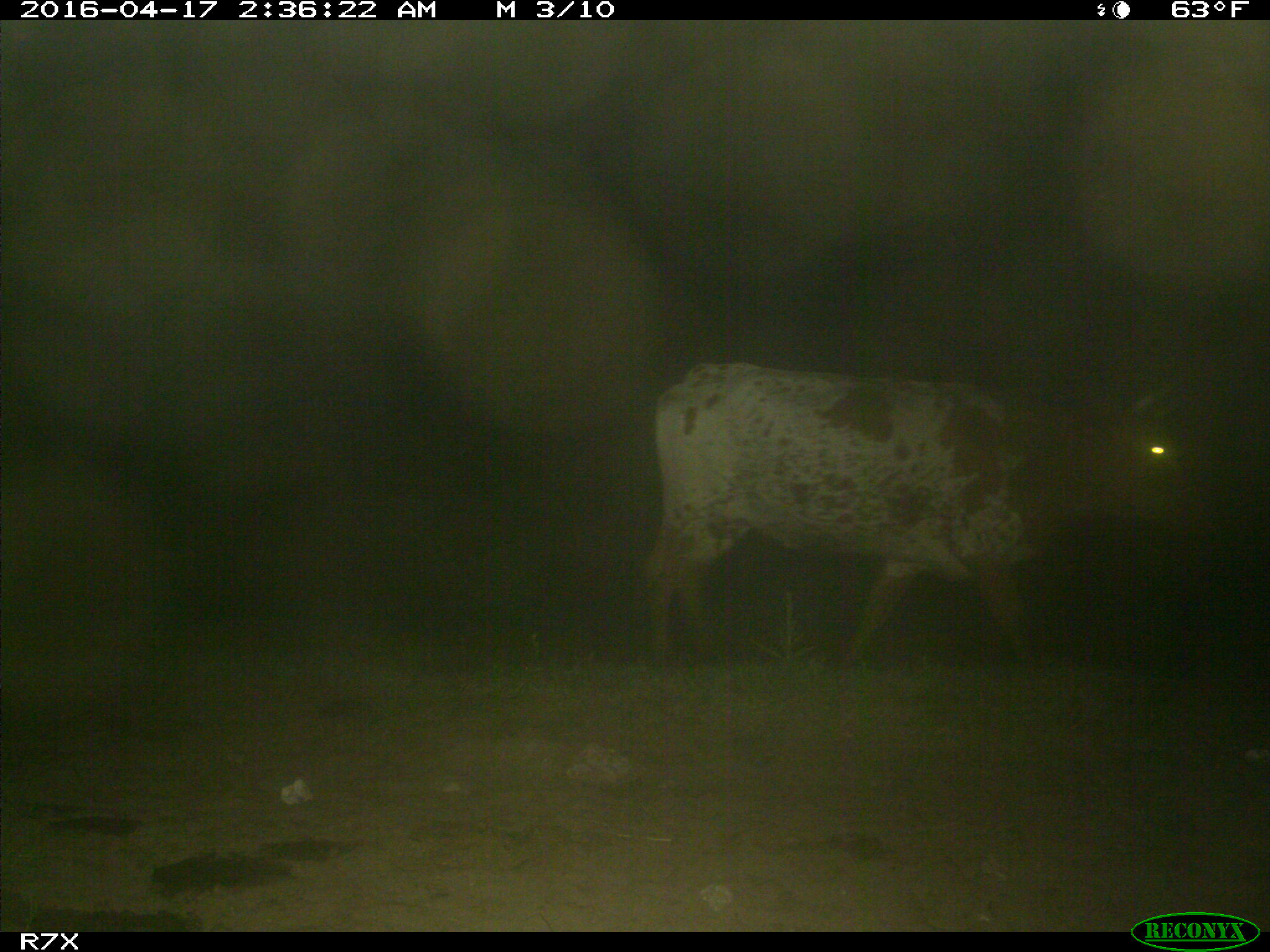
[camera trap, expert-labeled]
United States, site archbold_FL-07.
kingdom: Animalia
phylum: Chordata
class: Mammalia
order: Artiodactyla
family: Bovidae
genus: Bos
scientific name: Bos taurus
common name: domestic cow